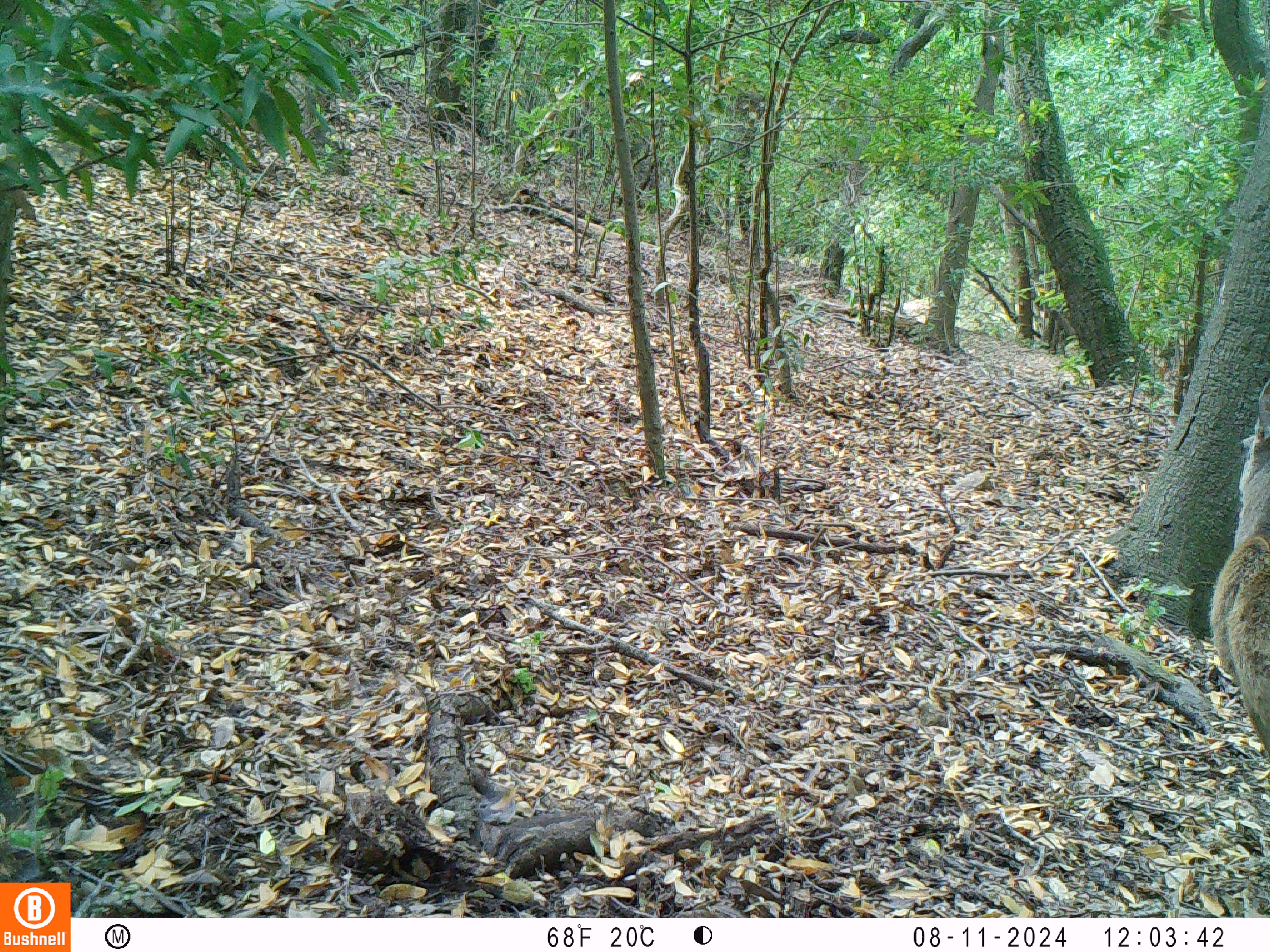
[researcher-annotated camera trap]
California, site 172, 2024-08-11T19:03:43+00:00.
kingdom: Animalia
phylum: Chordata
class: Mammalia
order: Artiodactyla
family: Cervidae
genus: Odocoileus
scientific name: Odocoileus hemionus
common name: mule deer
Mule deer (Odocoileus hemionus).